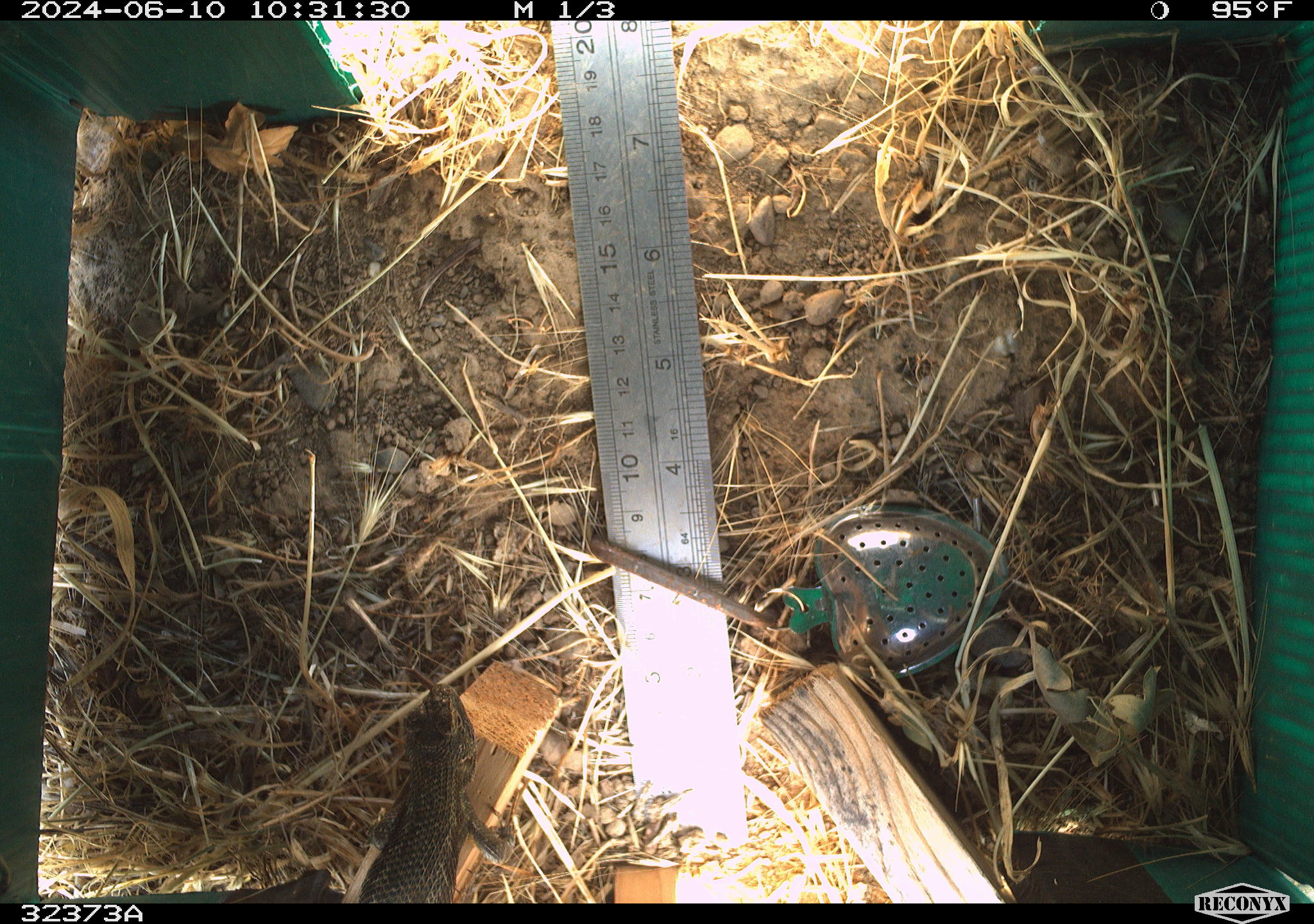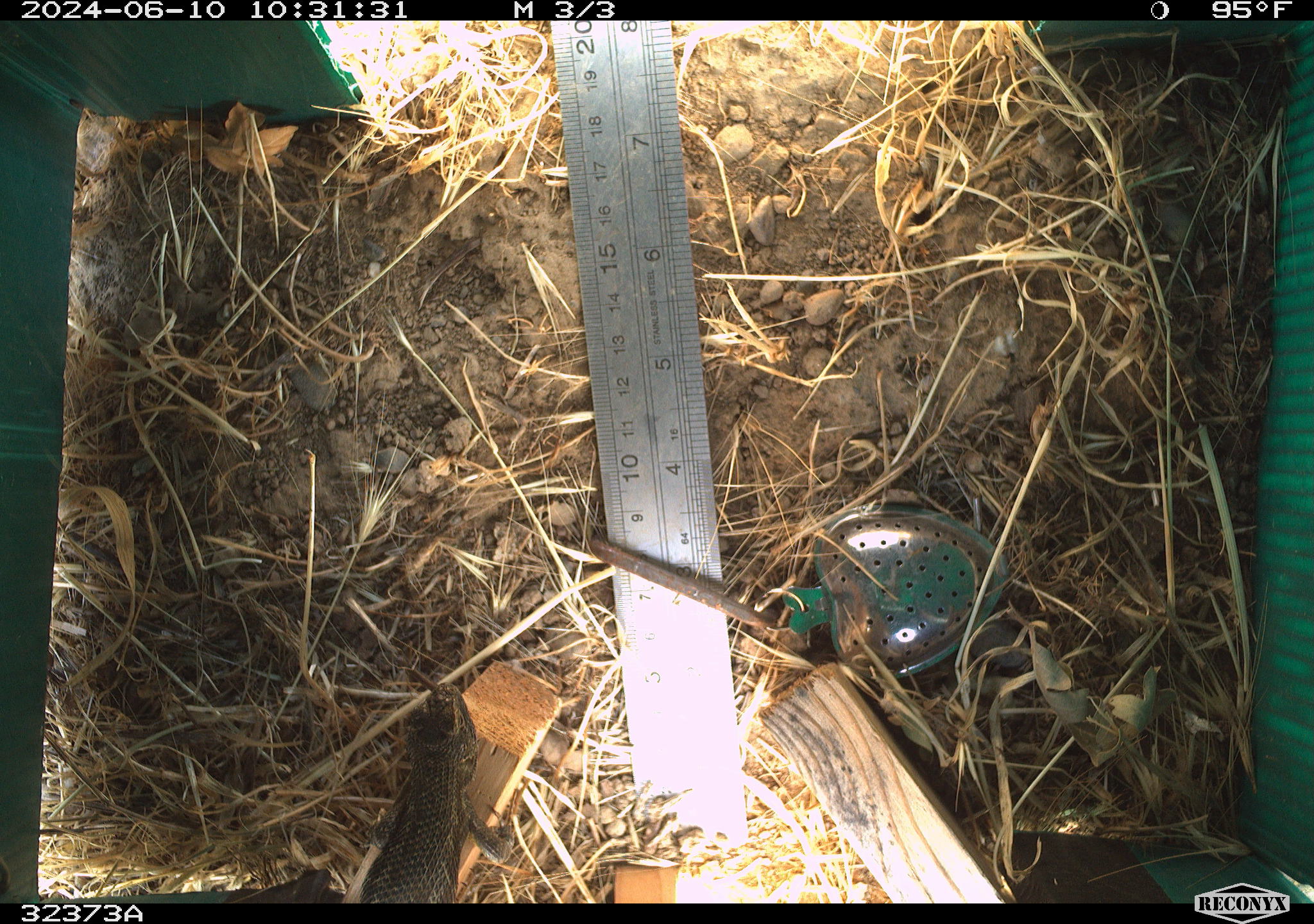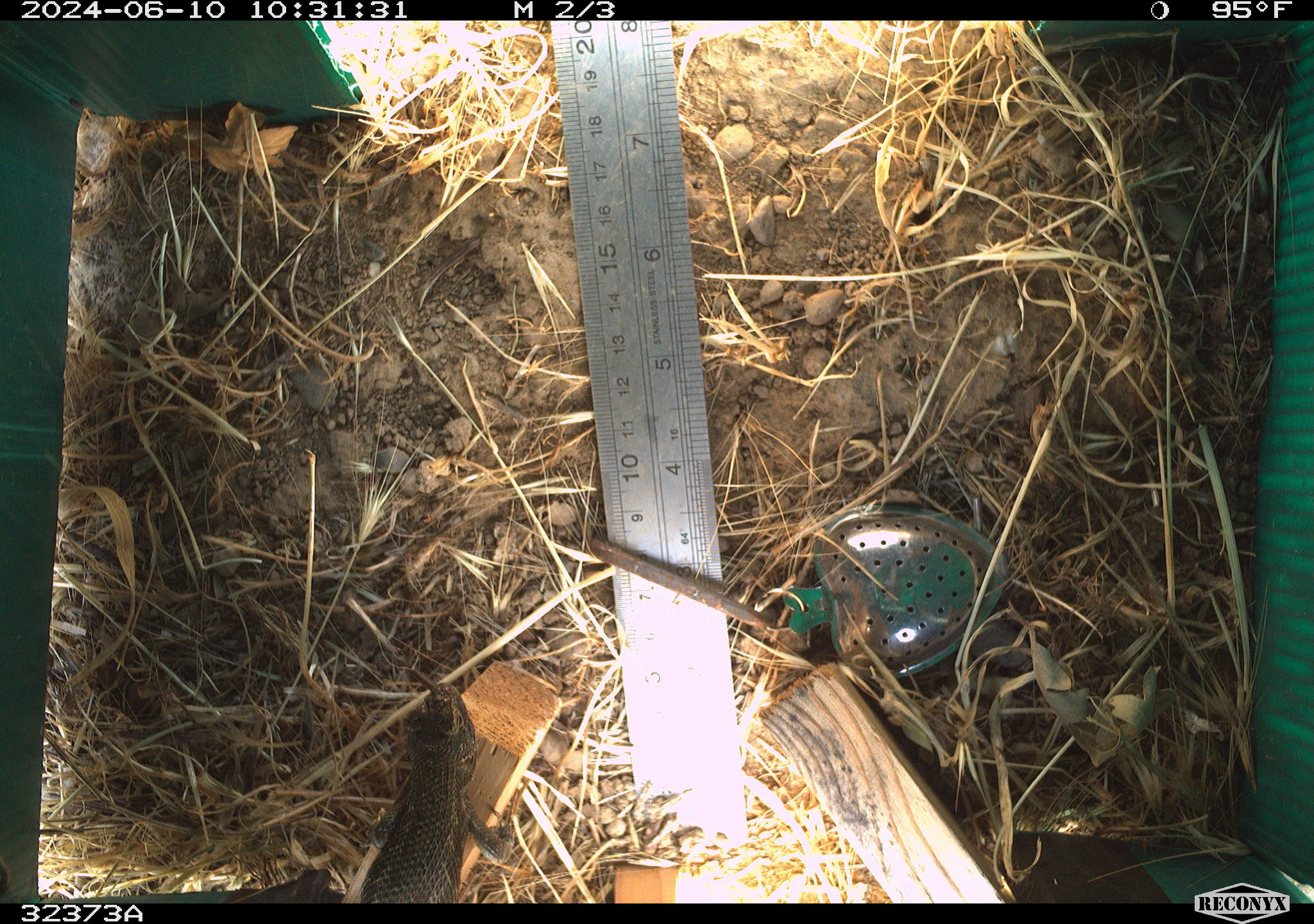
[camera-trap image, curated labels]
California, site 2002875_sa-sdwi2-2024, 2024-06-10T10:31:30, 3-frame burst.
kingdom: Animalia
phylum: Chordata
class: Reptilia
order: Squamata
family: Phrynosomatidae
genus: Sceloporus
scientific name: Sceloporus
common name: spiny lizards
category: sceloporus species